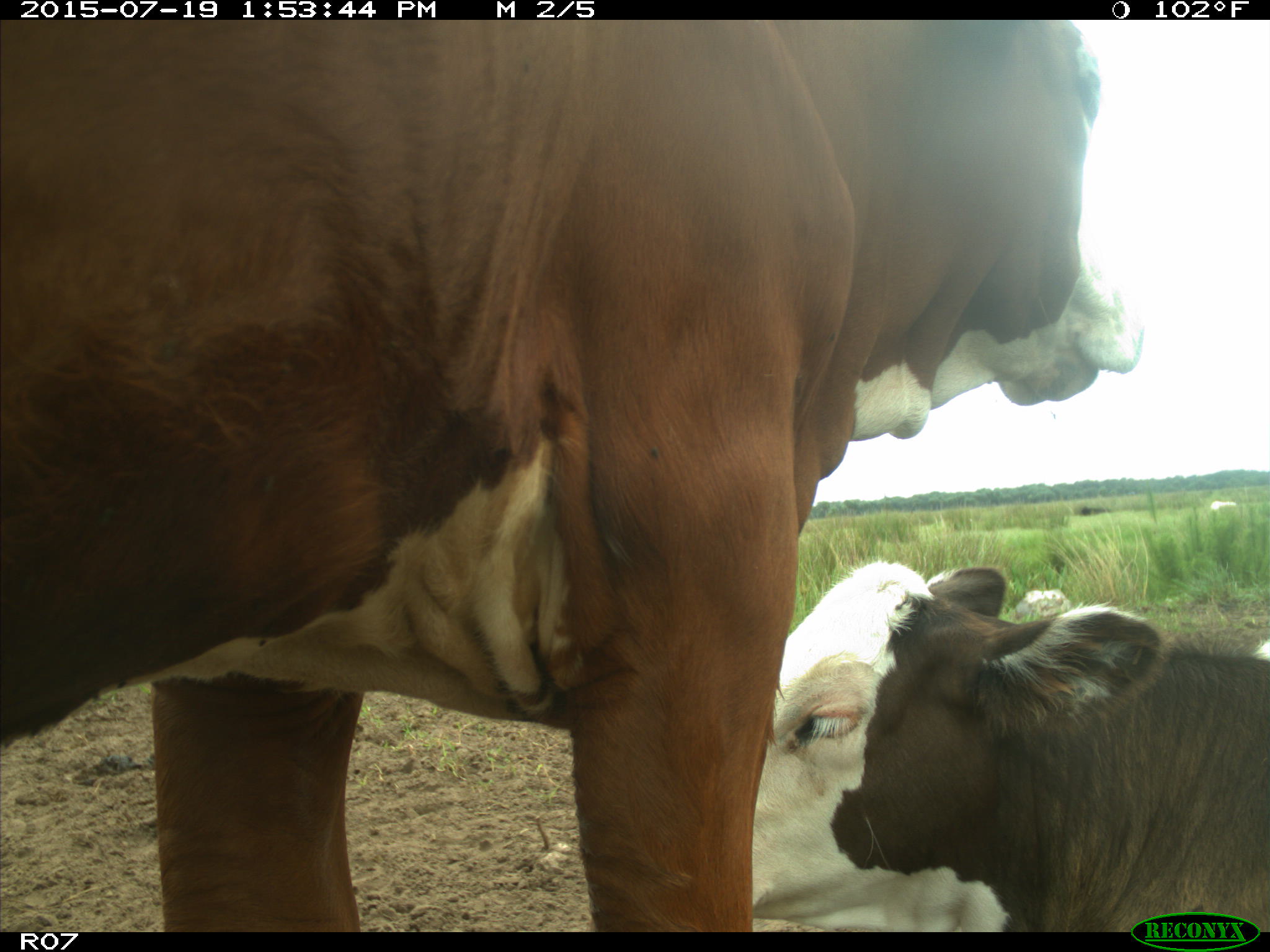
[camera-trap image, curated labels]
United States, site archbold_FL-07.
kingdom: Animalia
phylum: Chordata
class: Mammalia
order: Artiodactyla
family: Bovidae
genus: Bos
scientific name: Bos taurus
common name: domestic cow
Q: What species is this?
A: Bos taurus (domestic cow).